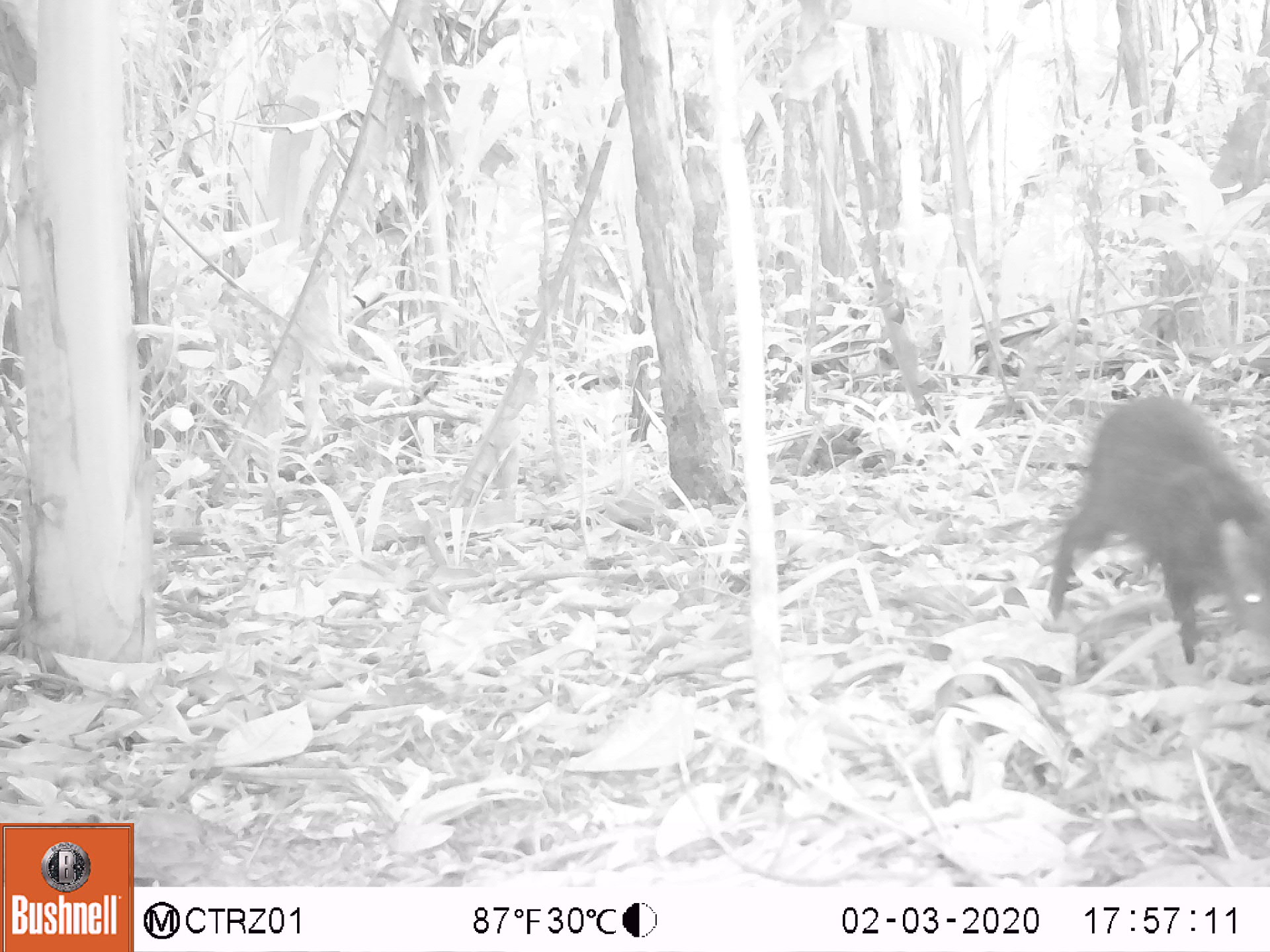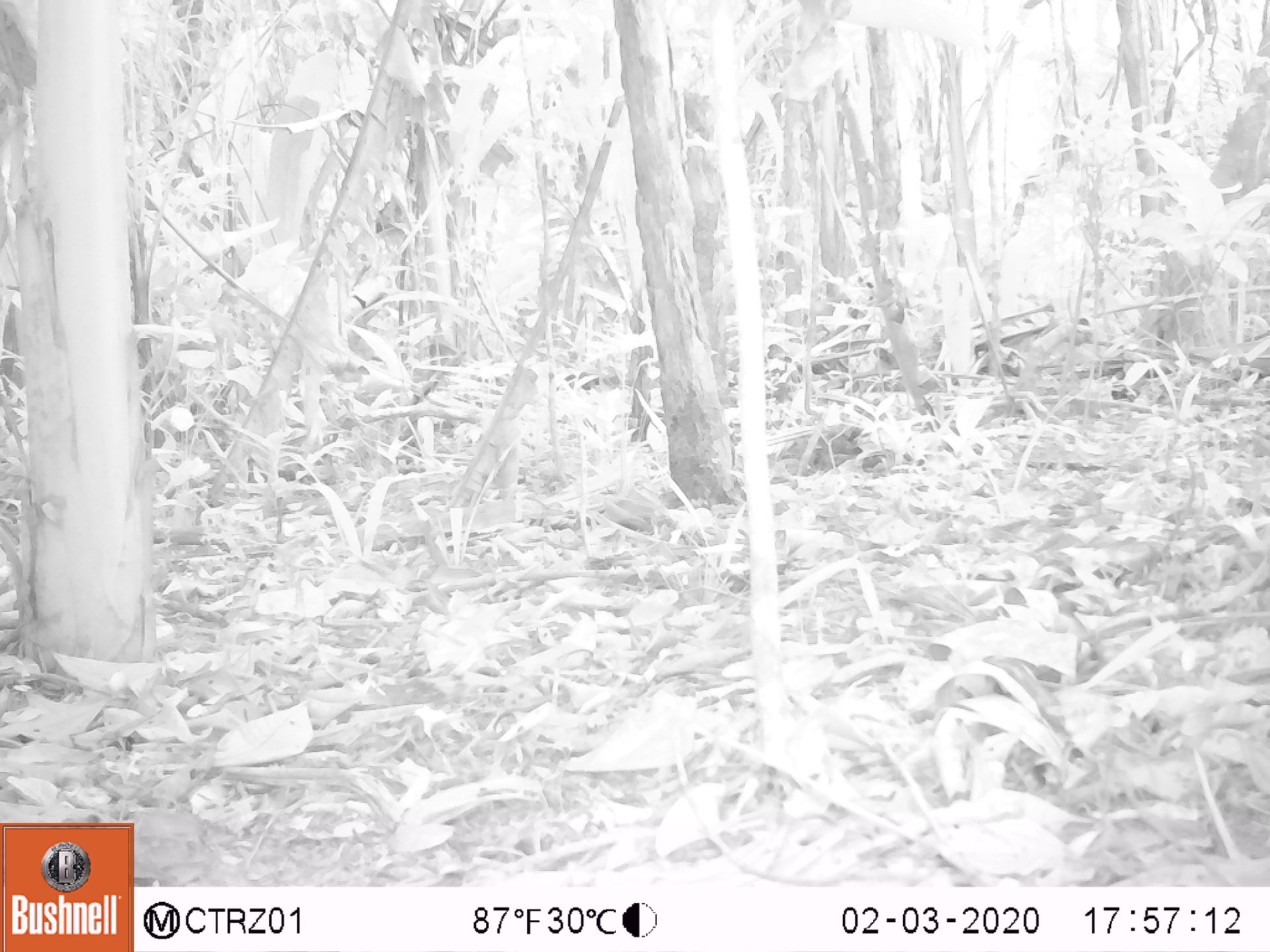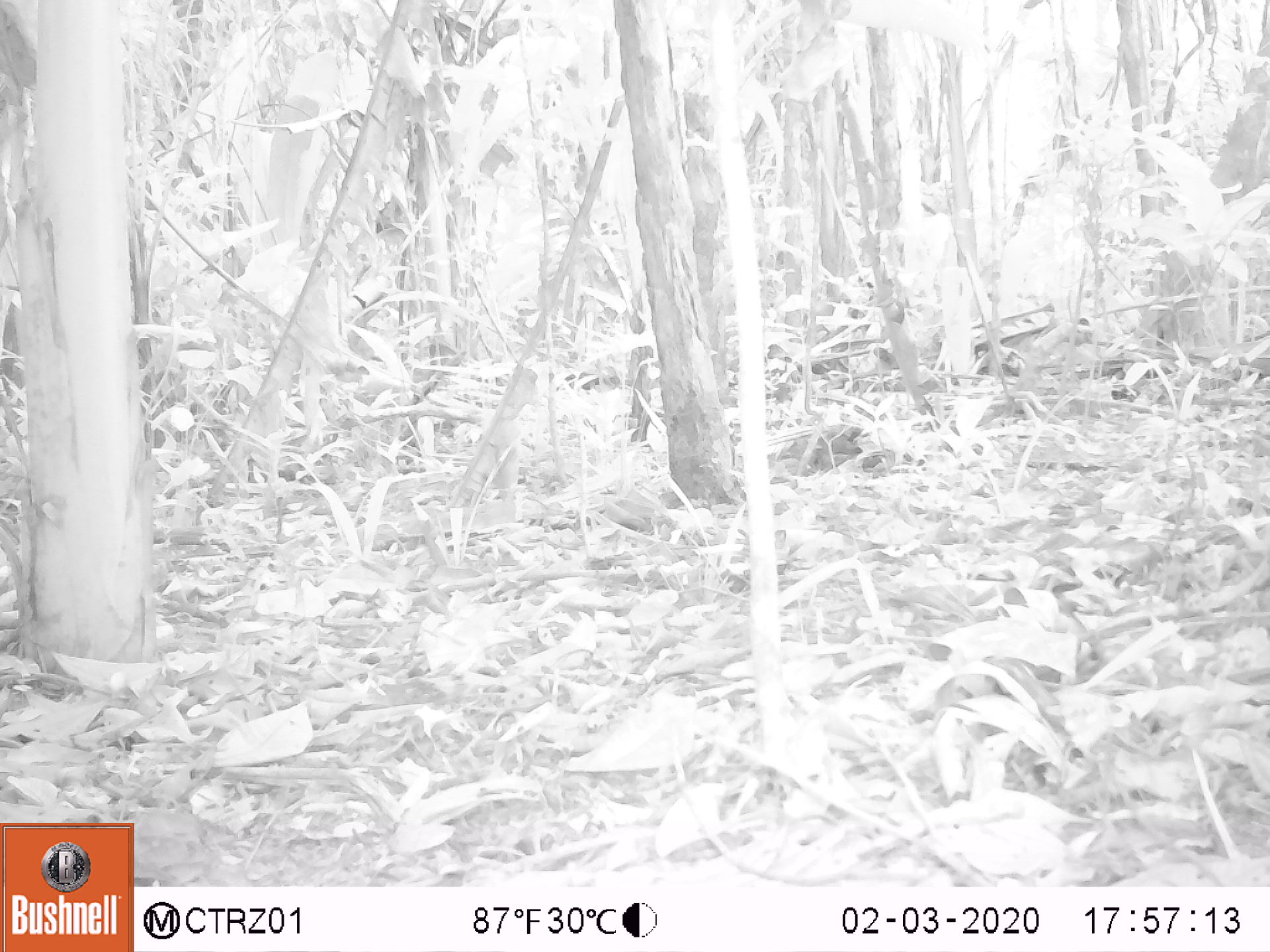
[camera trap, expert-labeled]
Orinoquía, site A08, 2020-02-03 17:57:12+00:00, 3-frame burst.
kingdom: Animalia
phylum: Chordata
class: Mammalia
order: Rodentia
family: Dasyproctidae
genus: Dasyprocta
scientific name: Dasyprocta fuliginosa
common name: black agouti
Black agouti (Dasyprocta fuliginosa).